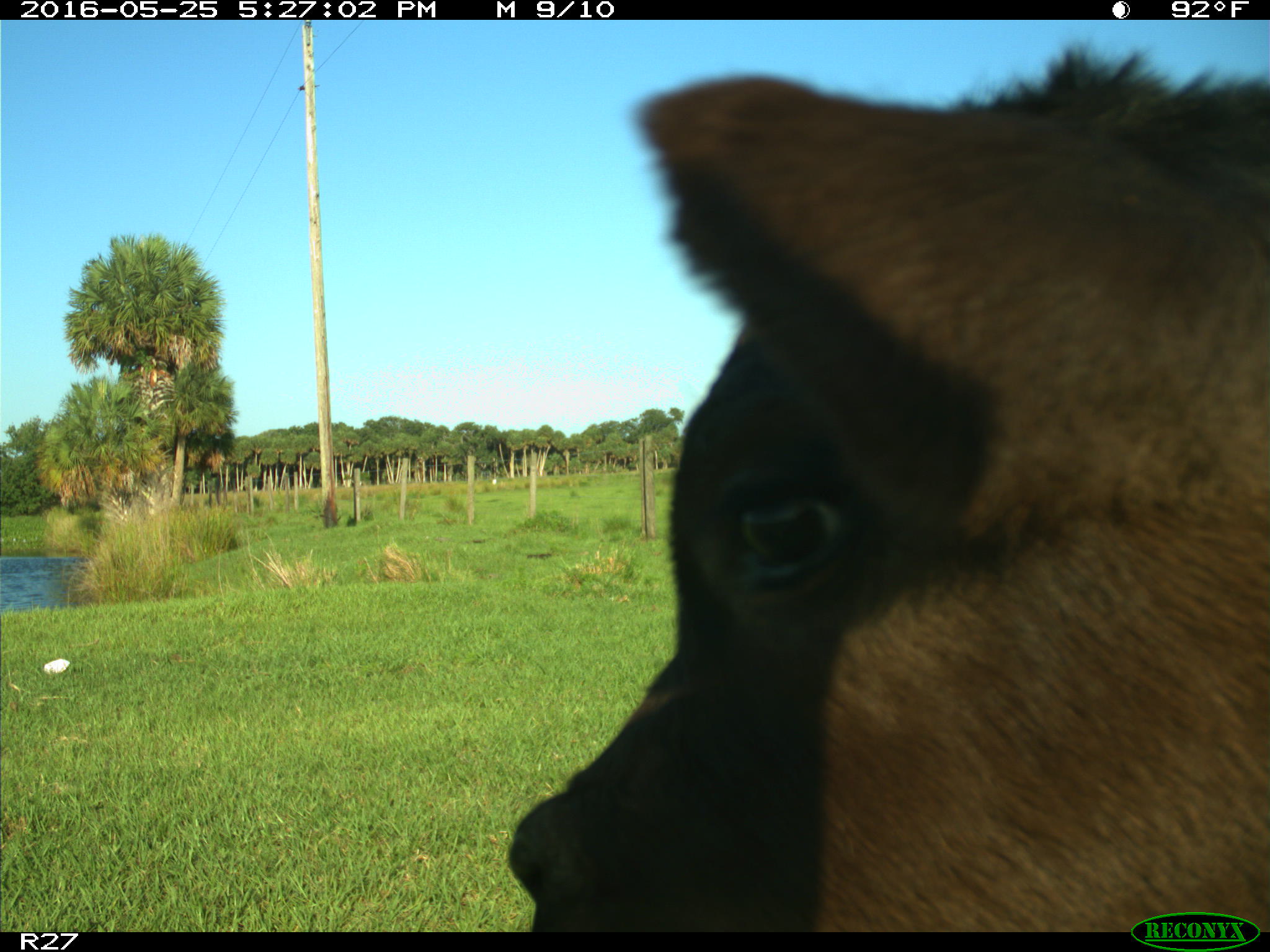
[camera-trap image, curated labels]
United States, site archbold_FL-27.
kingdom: Animalia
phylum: Chordata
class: Mammalia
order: Artiodactyla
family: Bovidae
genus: Bos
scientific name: Bos taurus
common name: domestic cow